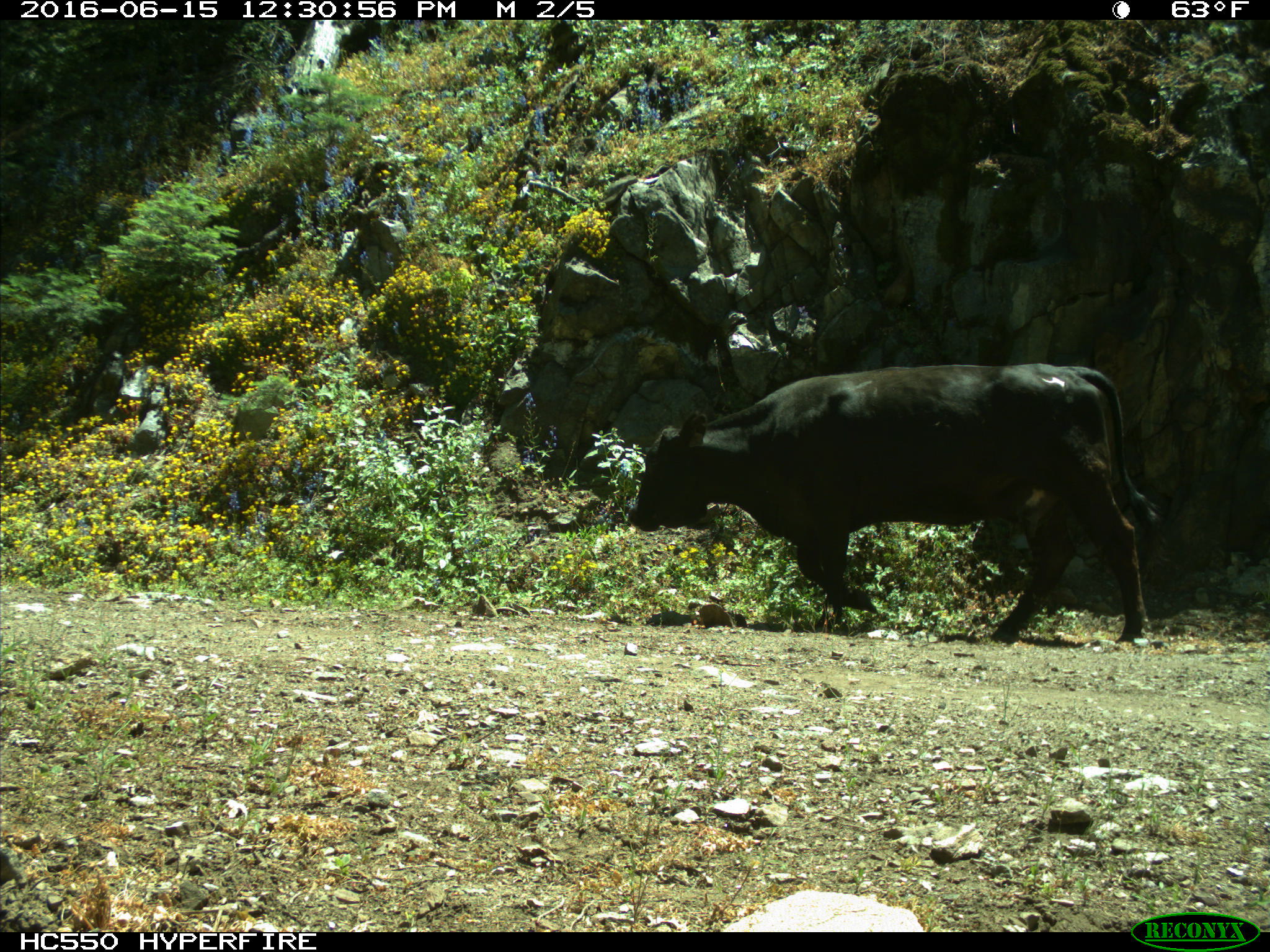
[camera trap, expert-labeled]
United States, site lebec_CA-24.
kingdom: Animalia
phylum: Chordata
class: Mammalia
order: Artiodactyla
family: Bovidae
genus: Bos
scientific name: Bos taurus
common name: domestic cow